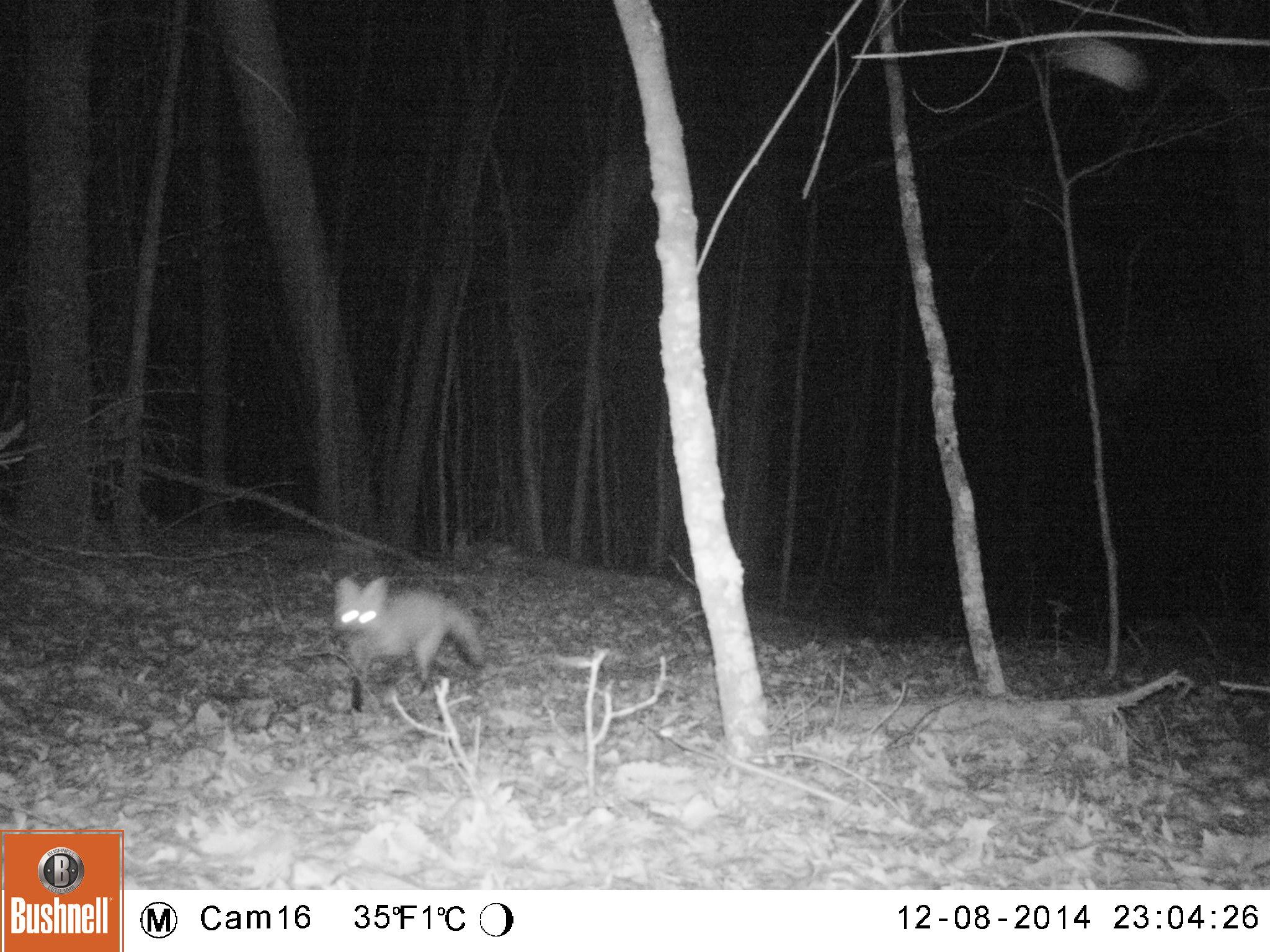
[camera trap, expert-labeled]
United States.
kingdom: Animalia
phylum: Chordata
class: Mammalia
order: Carnivora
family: Canidae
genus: Vulpes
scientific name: Vulpes vulpes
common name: red fox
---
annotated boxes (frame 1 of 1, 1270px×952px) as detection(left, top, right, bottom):
Red Fox: detection(327, 565, 498, 716)